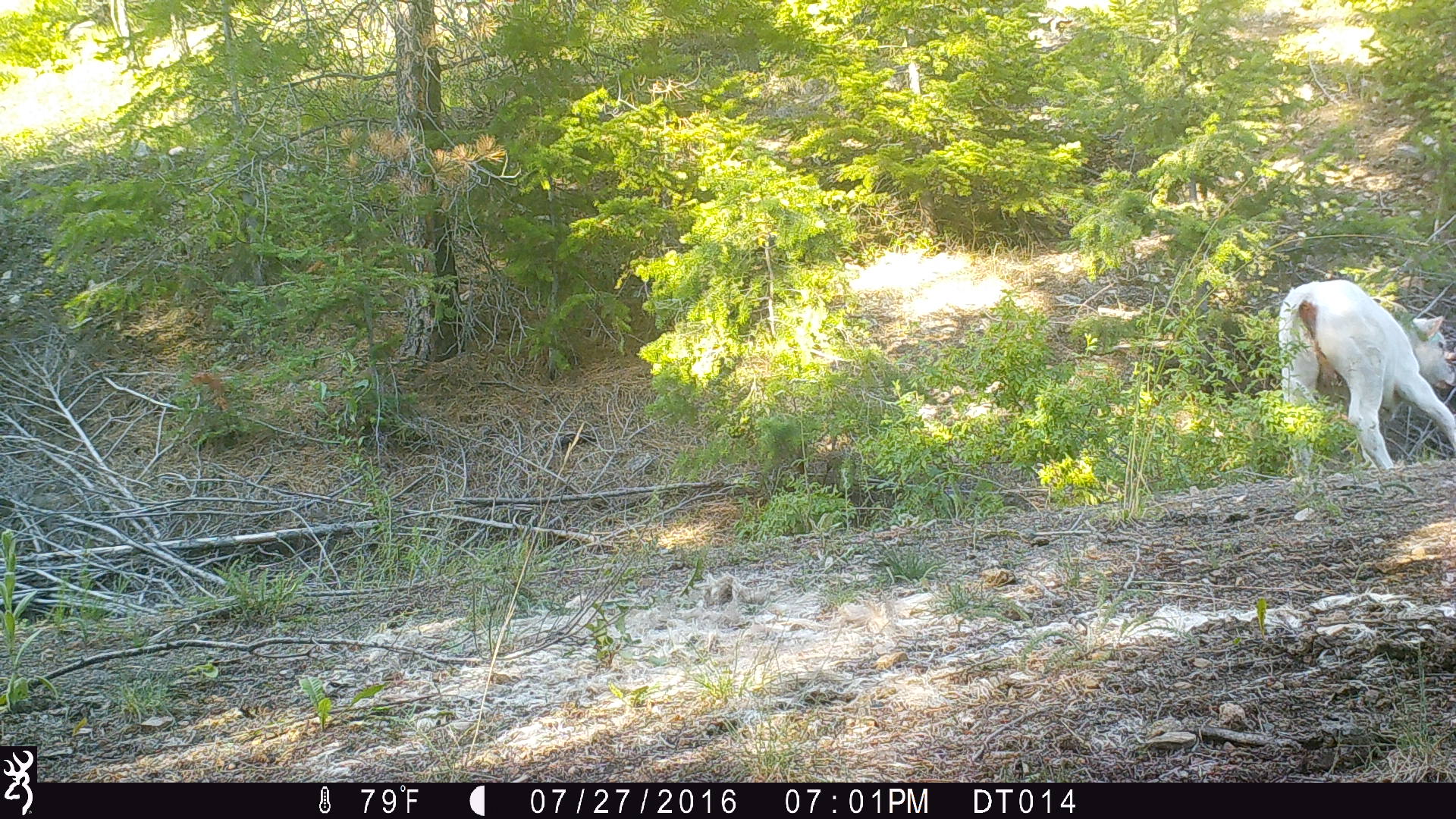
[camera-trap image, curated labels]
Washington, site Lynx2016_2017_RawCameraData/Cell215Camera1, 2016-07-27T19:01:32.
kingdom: Animalia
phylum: Chordata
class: Mammalia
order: Artiodactyla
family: Bovidae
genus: Bos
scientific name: Bos taurus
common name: domestic cattle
Domestic cattle (Bos taurus). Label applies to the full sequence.